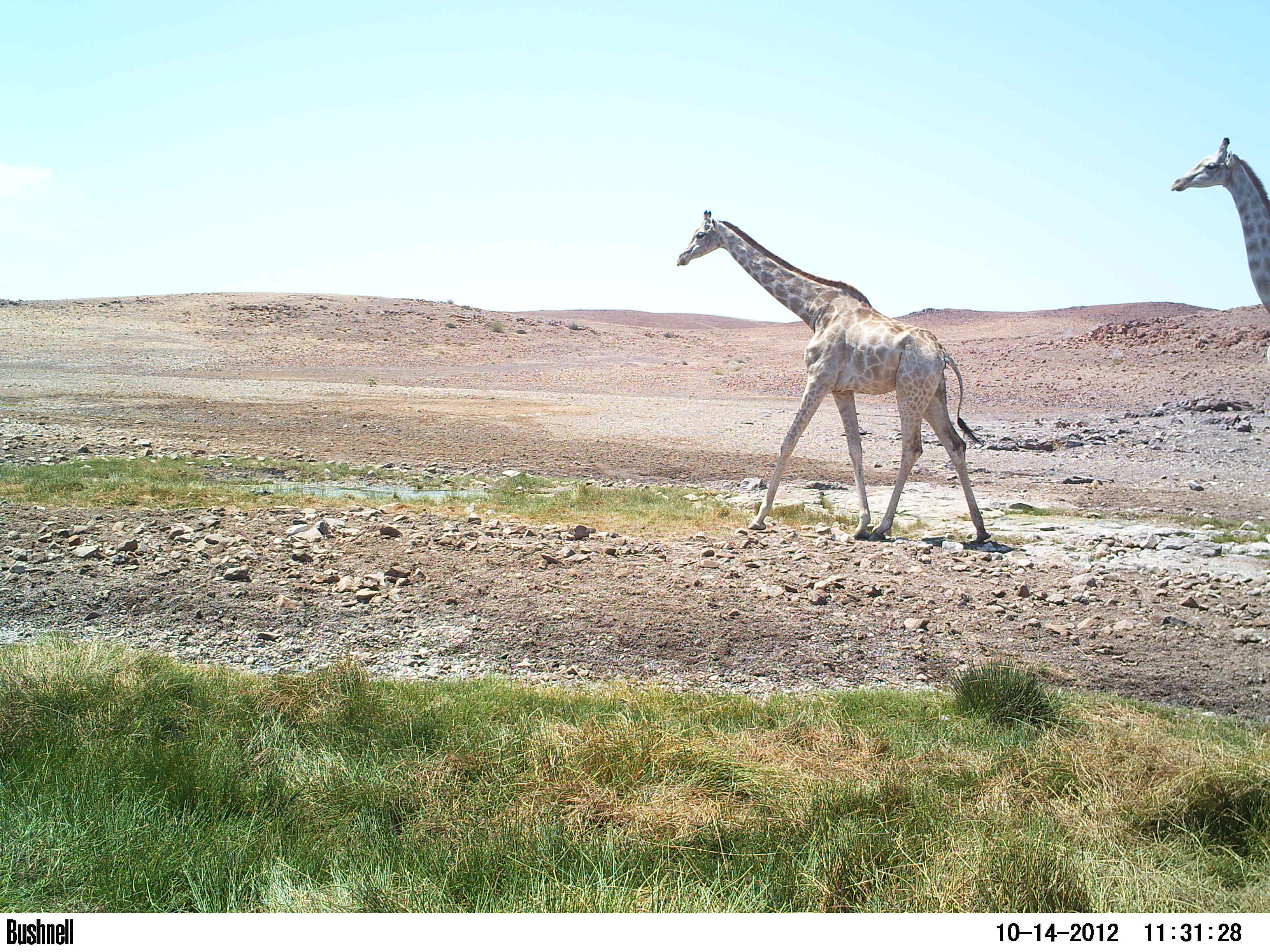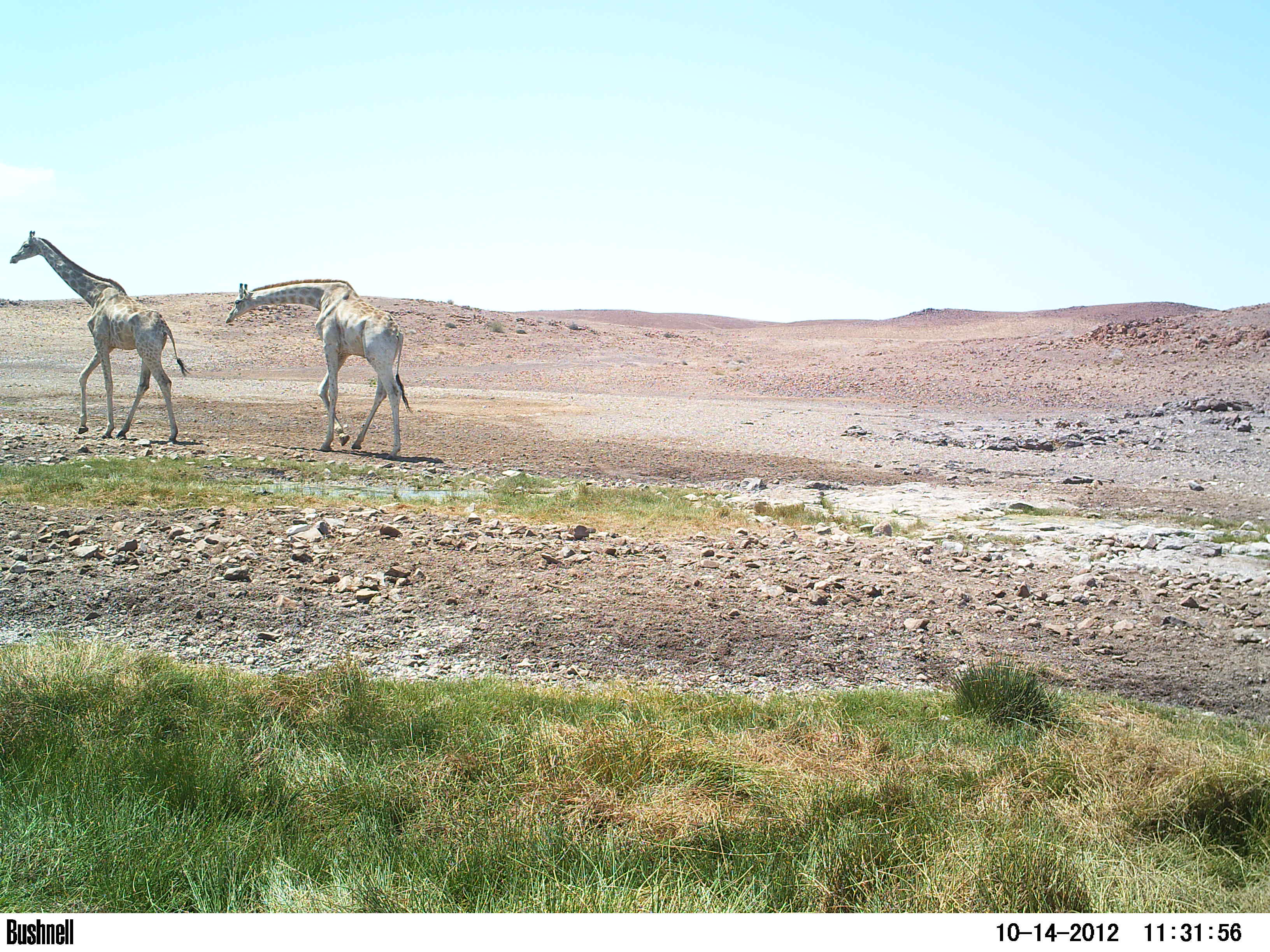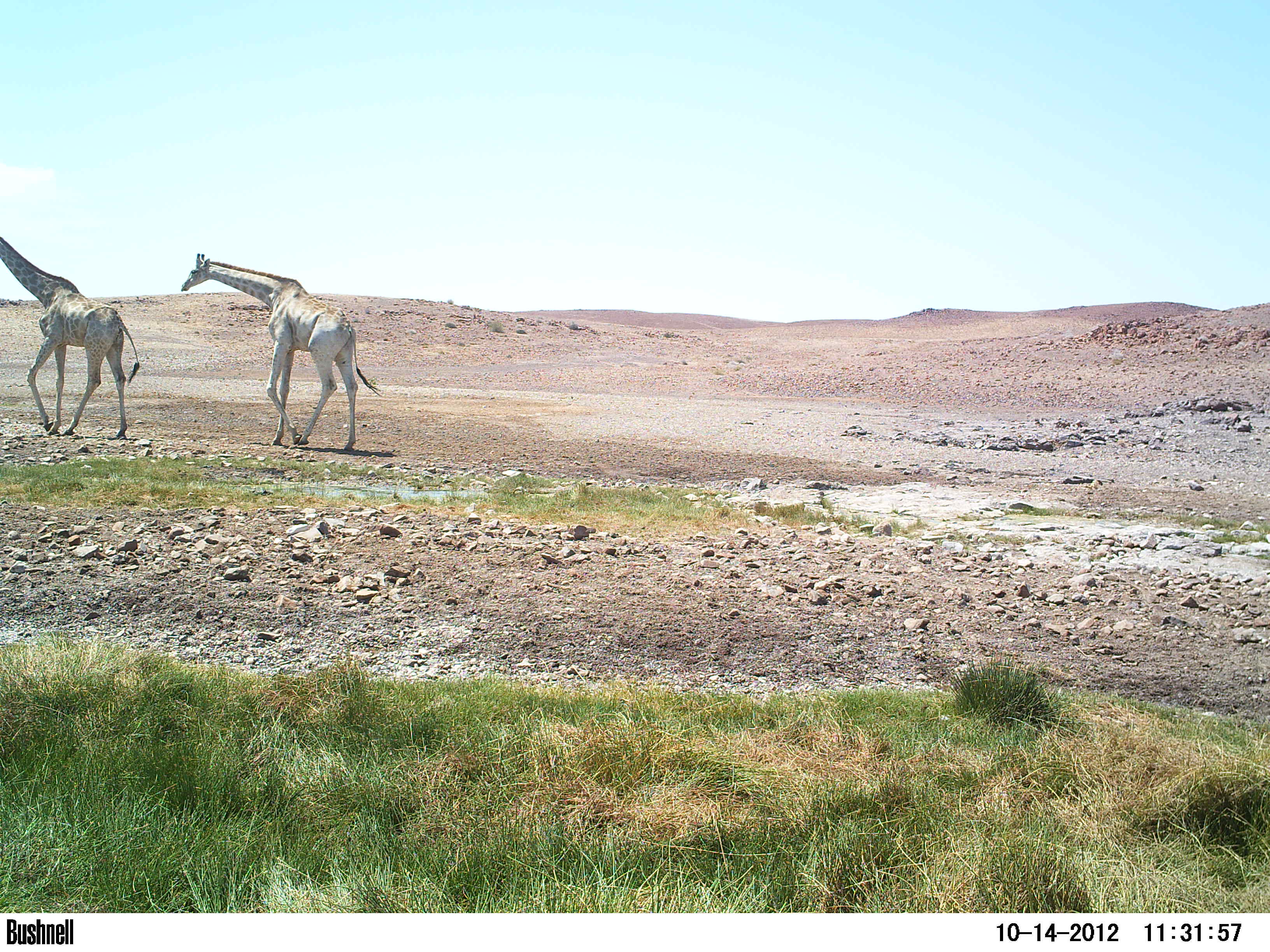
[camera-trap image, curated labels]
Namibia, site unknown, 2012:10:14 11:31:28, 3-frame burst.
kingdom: Animalia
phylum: Chordata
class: Mammalia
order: Artiodactyla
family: Giraffidae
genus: Giraffa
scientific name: Giraffa camelopardalis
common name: giraffe